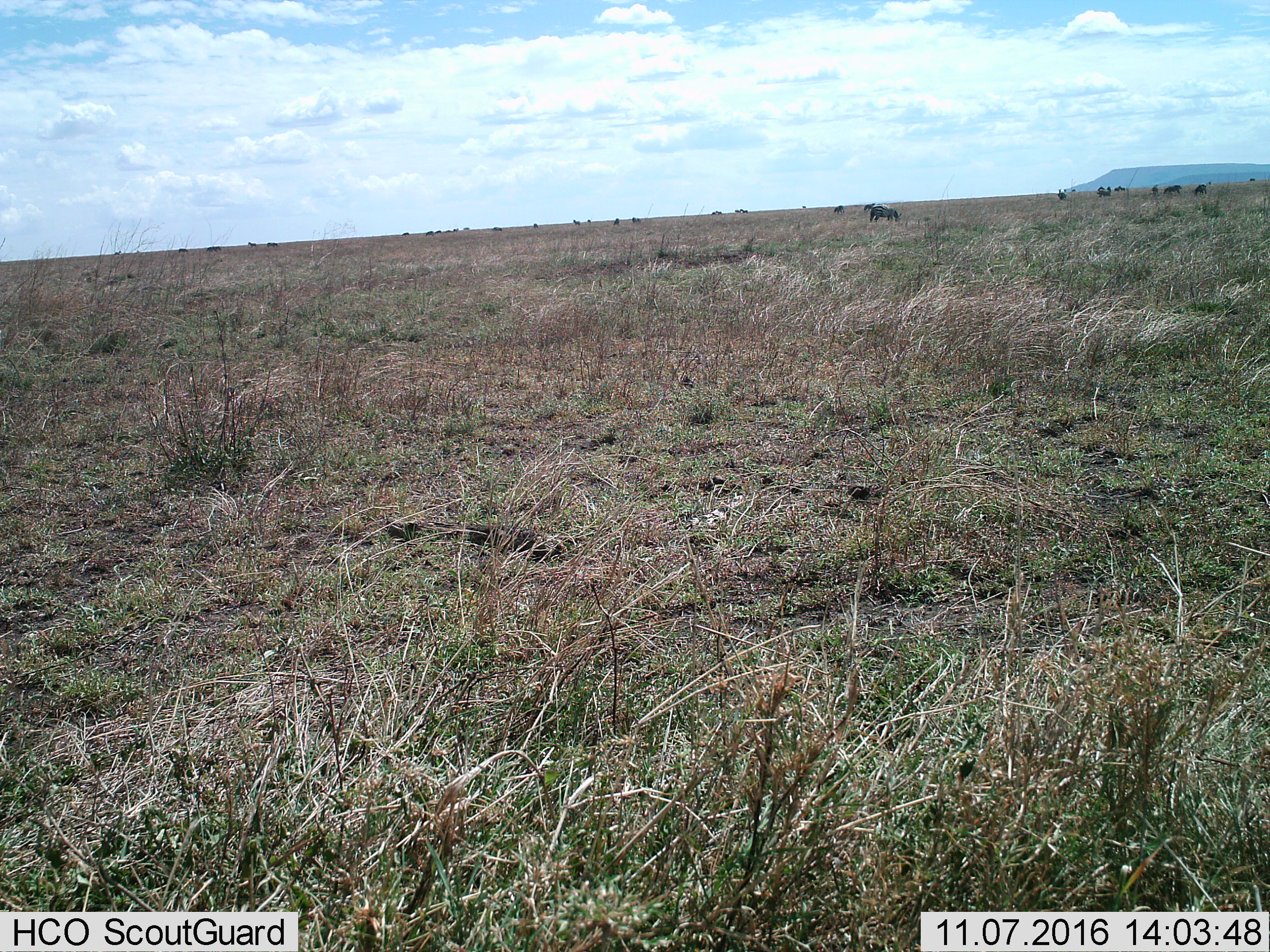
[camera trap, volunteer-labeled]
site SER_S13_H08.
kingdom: Animalia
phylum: Chordata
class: Mammalia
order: Perissodactyla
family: Equidae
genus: Equus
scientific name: Equus quagga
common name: plains zebra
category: zebraplains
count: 6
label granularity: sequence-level